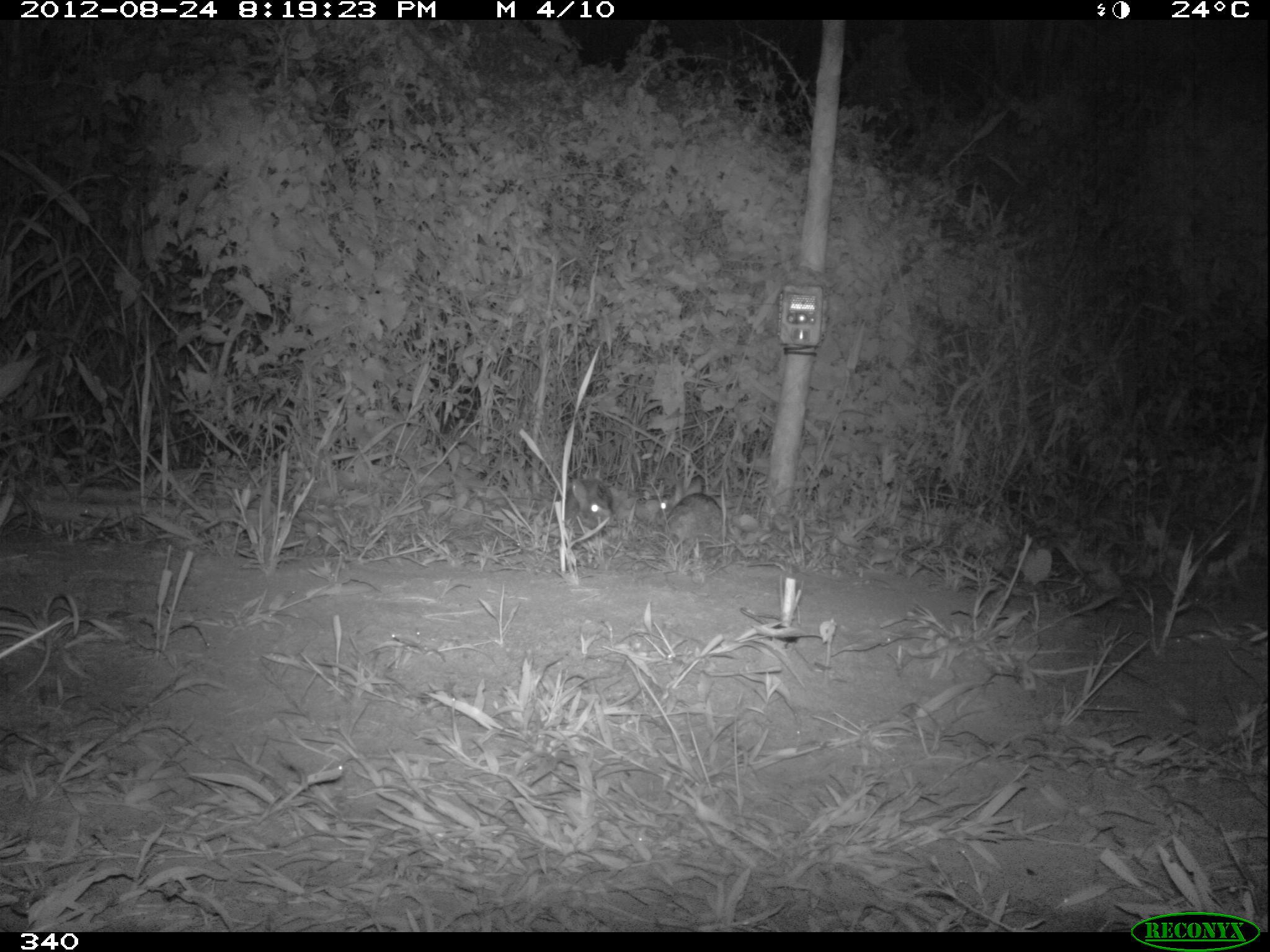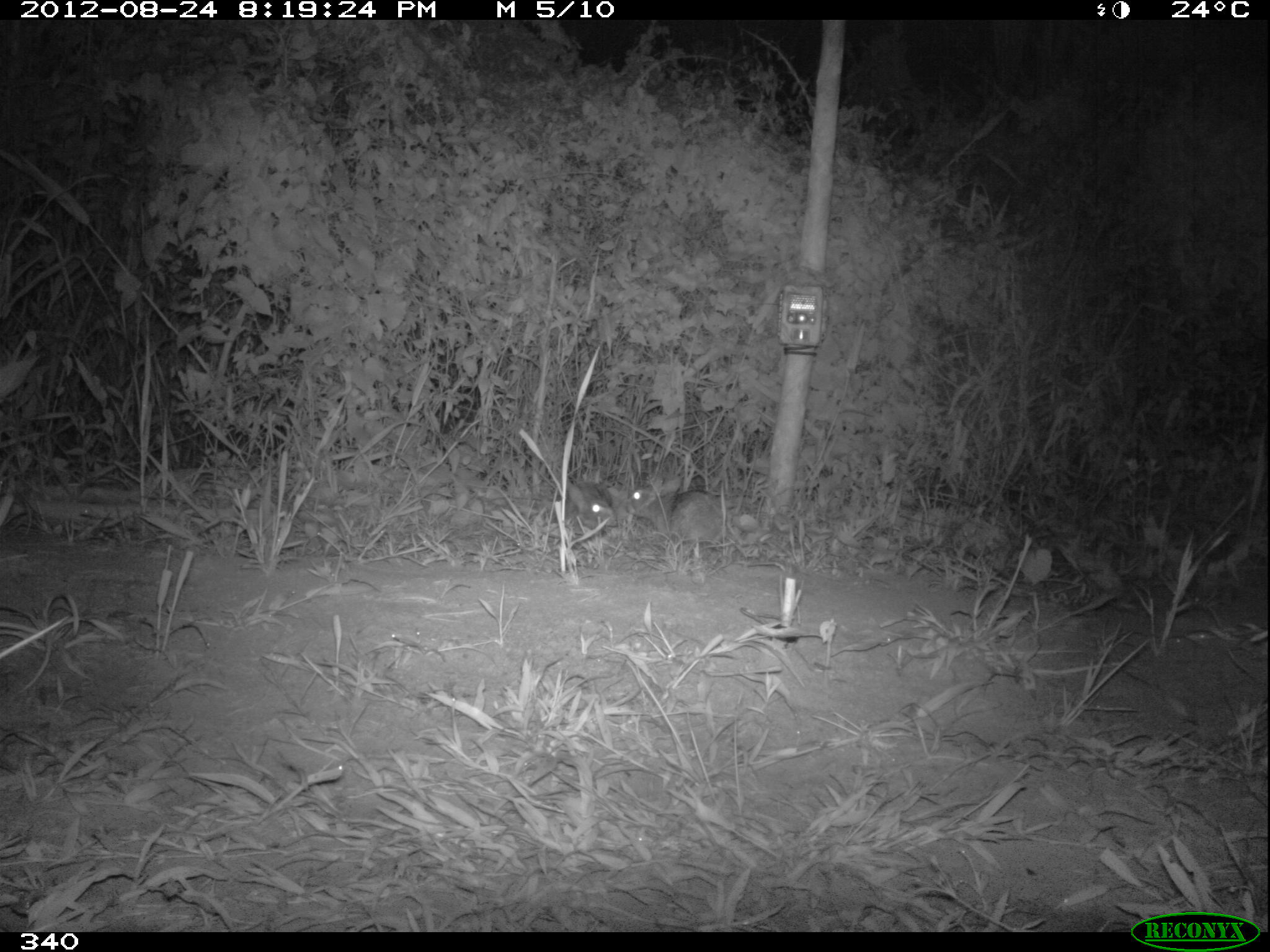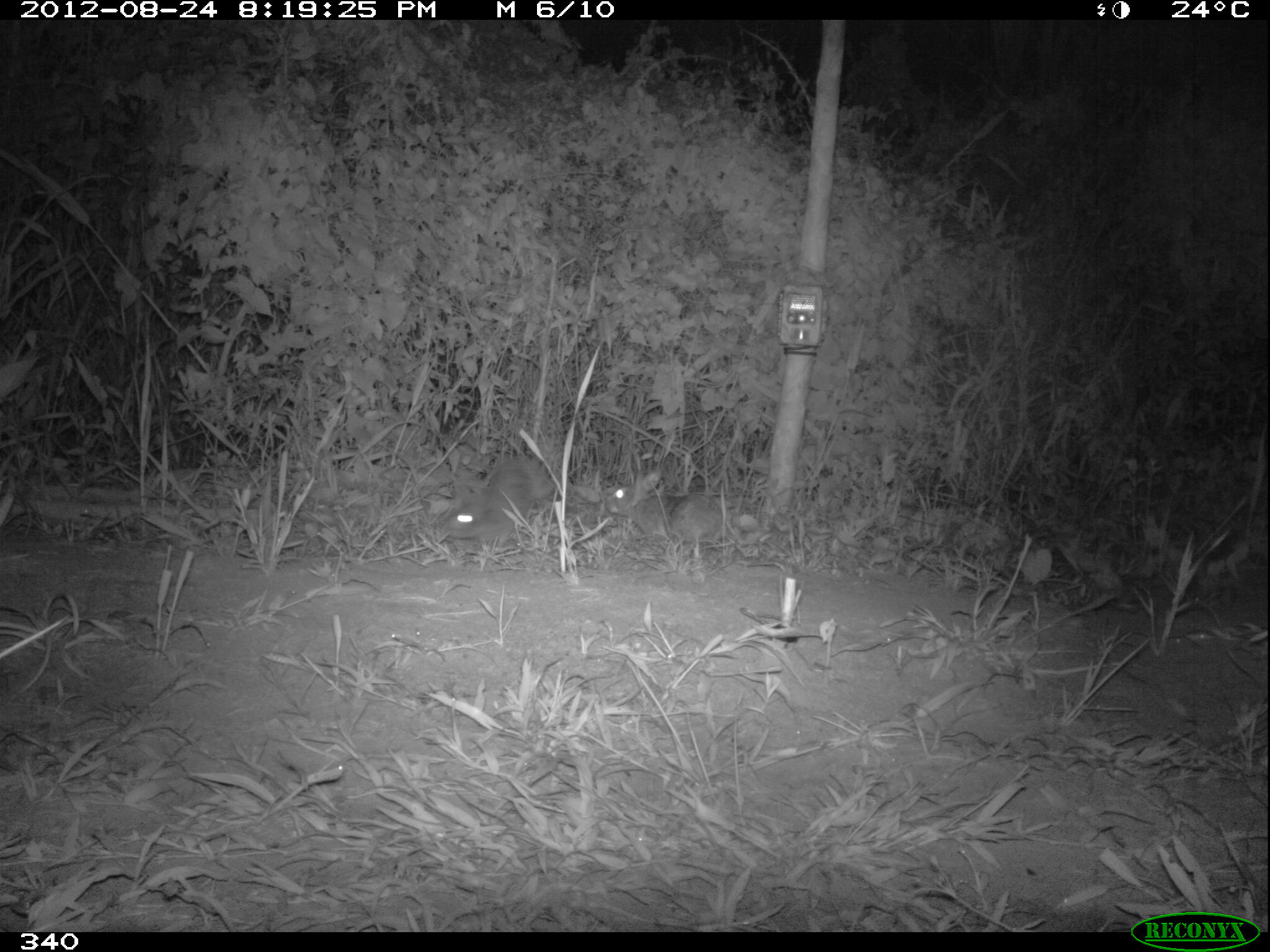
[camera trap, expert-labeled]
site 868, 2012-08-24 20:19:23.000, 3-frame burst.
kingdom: Animalia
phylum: Chordata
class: Mammalia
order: Lagomorpha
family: Leporidae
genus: Sylvilagus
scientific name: Sylvilagus brasiliensis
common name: tapeti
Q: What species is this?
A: Sylvilagus brasiliensis (tapeti).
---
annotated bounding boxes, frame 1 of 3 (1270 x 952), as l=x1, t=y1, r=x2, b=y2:
sylvilagus brasiliensis: l=654, t=474, r=727, b=540; l=563, t=474, r=614, b=536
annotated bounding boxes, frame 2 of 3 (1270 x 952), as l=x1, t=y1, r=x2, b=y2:
sylvilagus brasiliensis: l=624, t=473, r=727, b=545; l=565, t=480, r=616, b=534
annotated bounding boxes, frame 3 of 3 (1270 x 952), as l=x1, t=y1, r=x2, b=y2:
sylvilagus brasiliensis: l=444, t=453, r=553, b=548; l=603, t=469, r=724, b=544